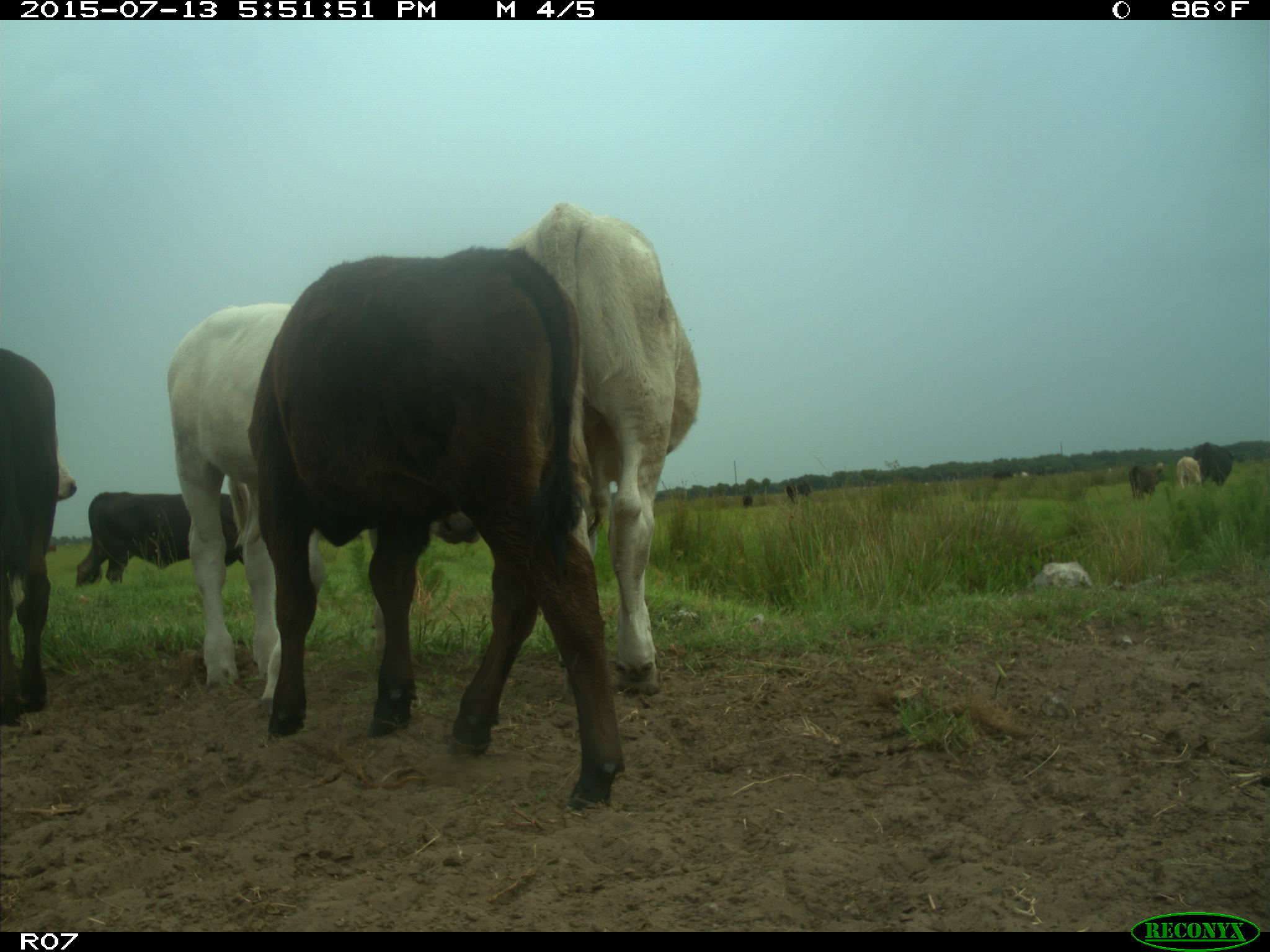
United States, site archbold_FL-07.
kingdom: Animalia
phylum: Chordata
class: Mammalia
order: Artiodactyla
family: Bovidae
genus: Bos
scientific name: Bos taurus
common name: domestic cow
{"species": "Bos taurus (domestic cow)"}